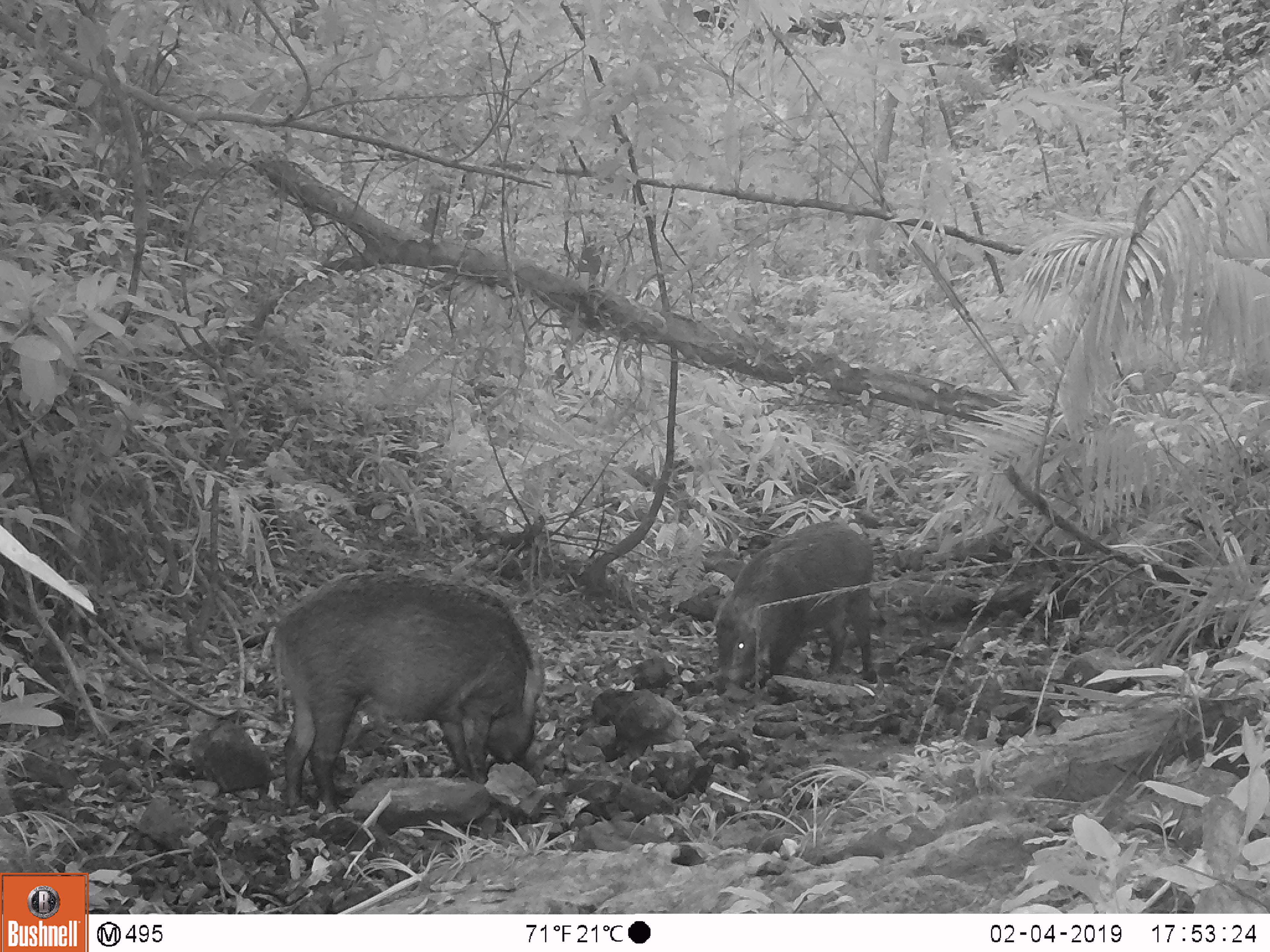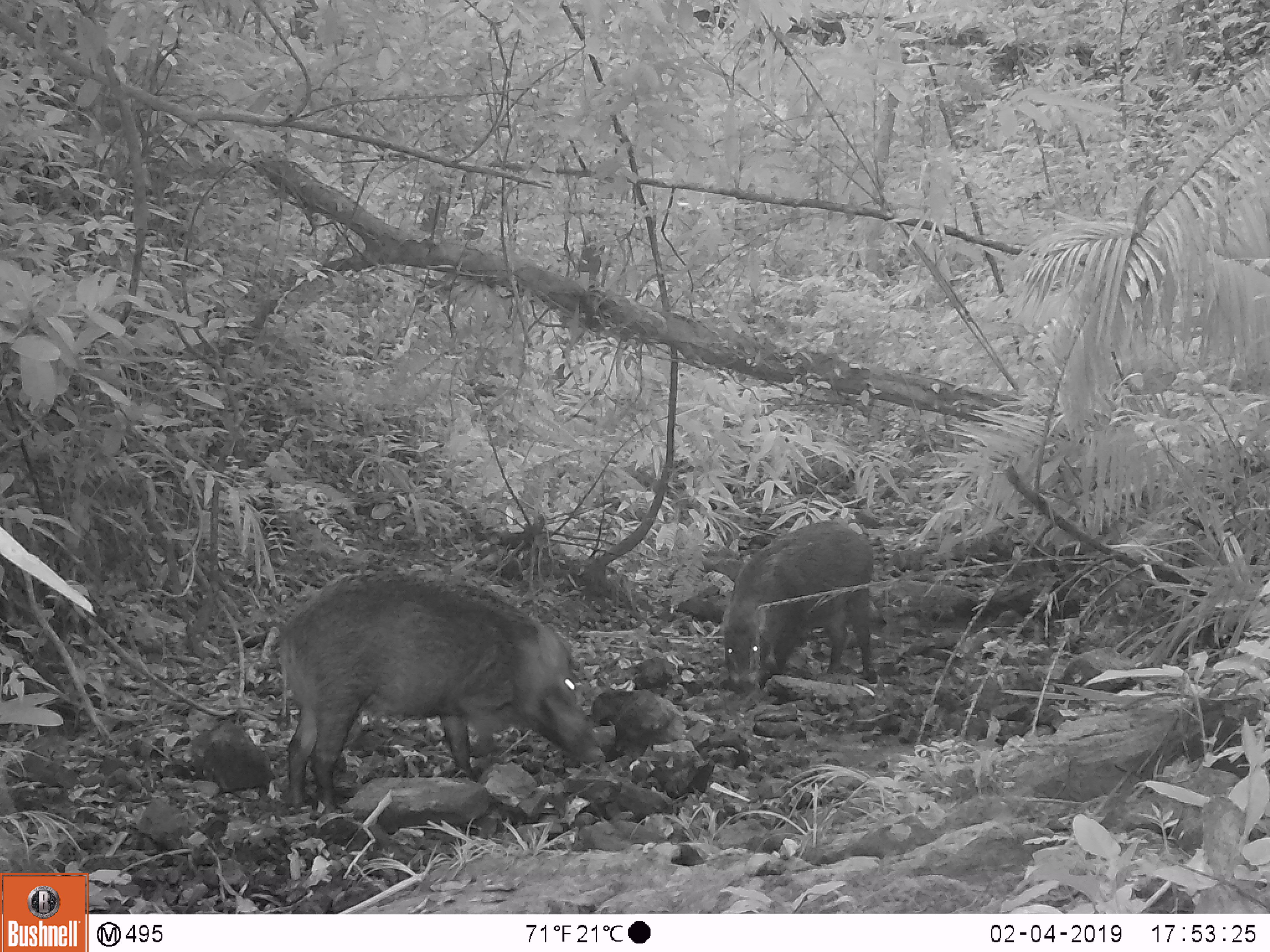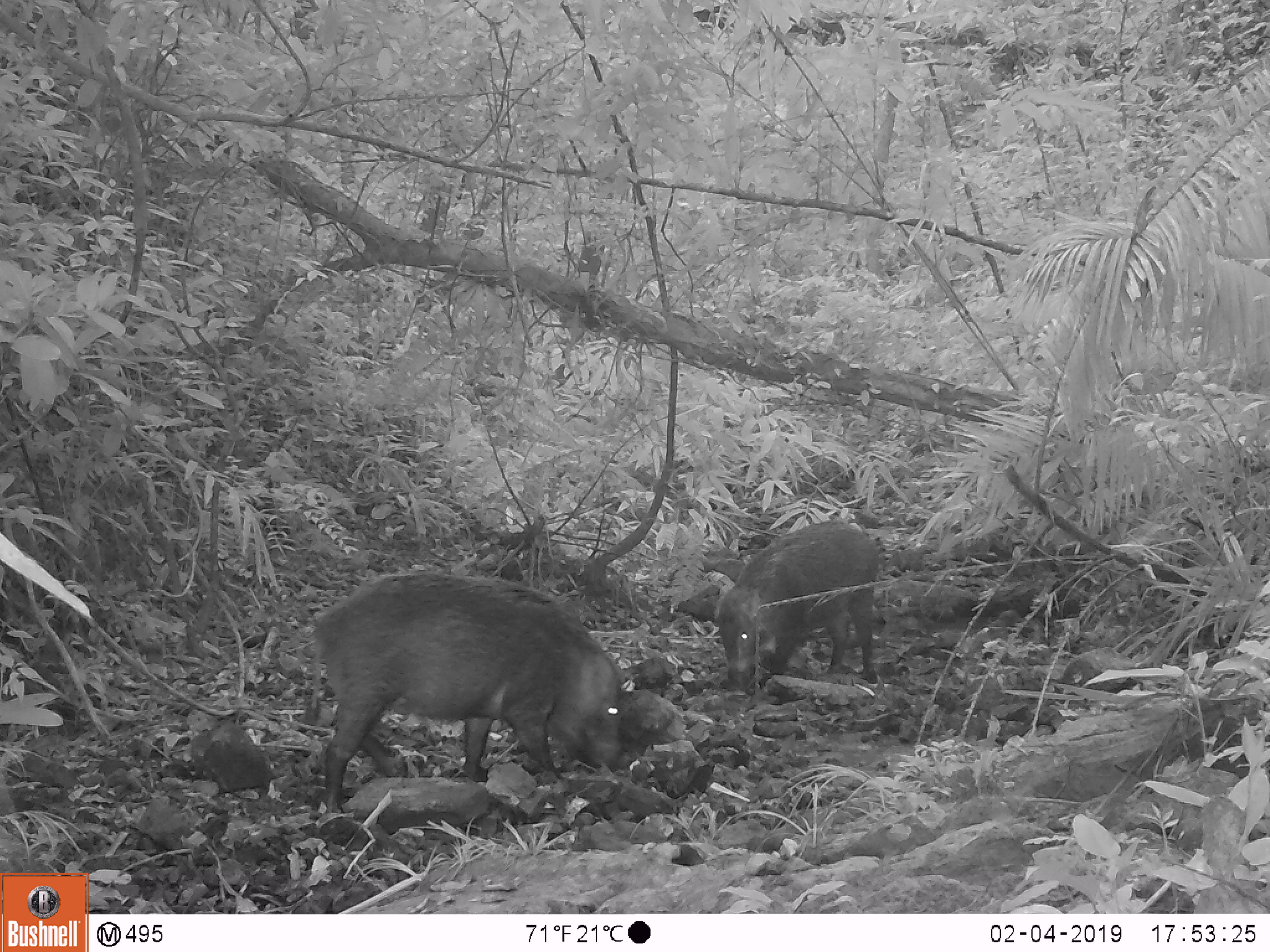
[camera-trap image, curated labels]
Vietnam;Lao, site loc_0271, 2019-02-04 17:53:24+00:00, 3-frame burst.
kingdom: Animalia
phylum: Chordata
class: Mammalia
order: Artiodactyla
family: Suidae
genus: Sus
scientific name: Sus scrofa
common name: eurasian wild pig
Eurasian wild pig (Sus scrofa). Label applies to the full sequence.